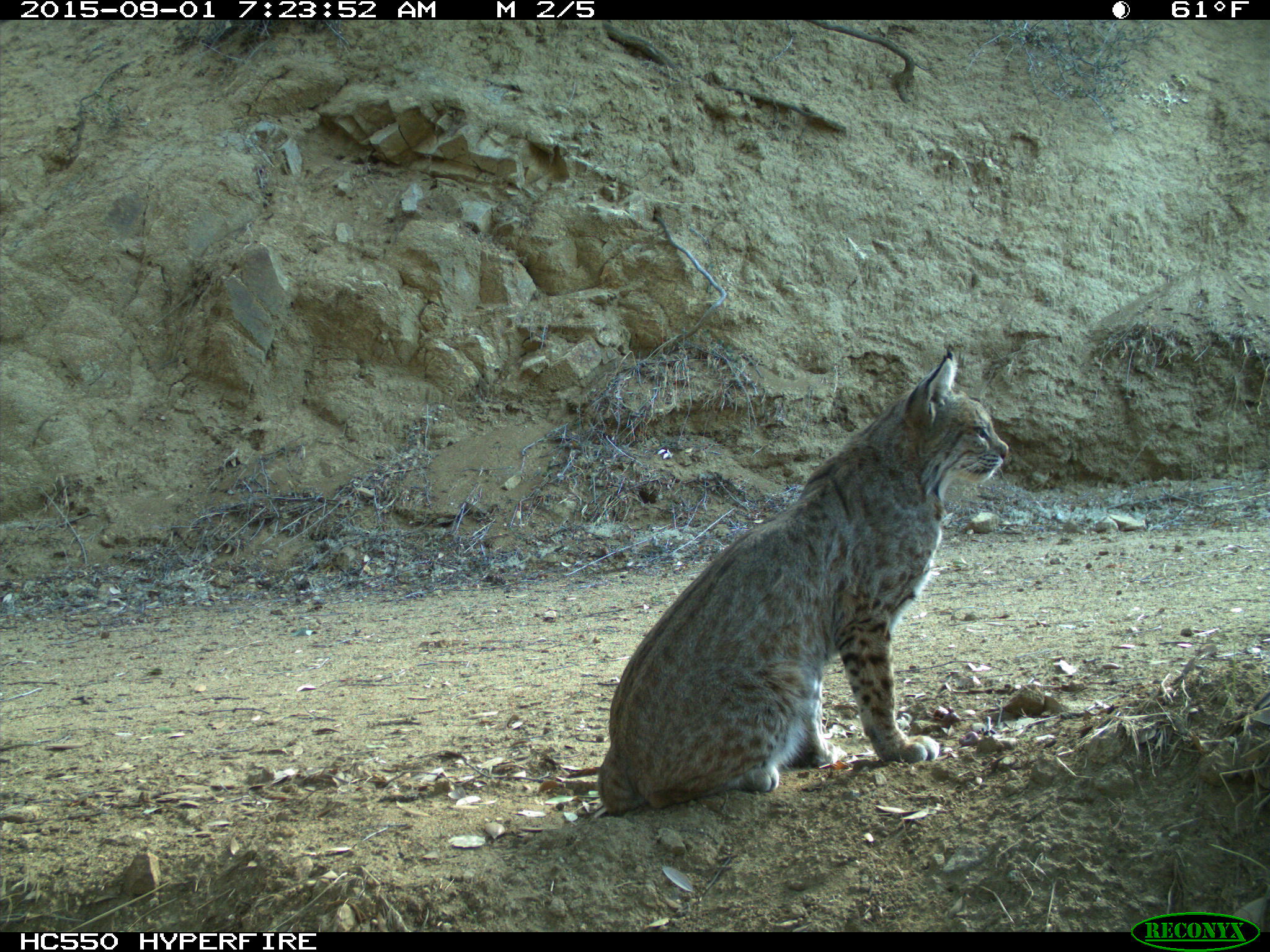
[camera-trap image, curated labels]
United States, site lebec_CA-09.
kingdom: Animalia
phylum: Chordata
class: Mammalia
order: Carnivora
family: Felidae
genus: Lynx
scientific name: Lynx rufus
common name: bobcat